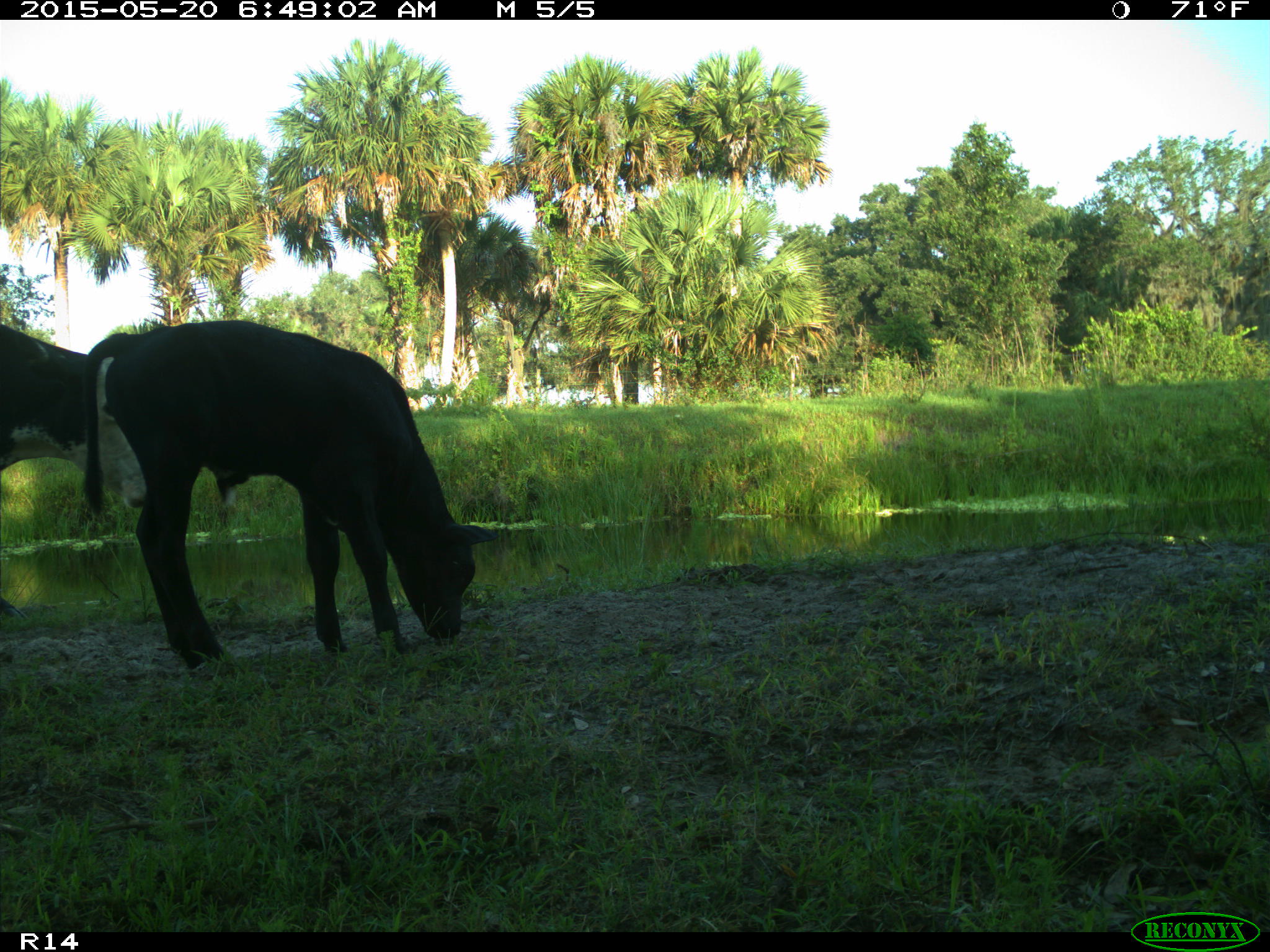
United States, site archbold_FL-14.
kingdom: Animalia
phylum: Chordata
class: Mammalia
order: Artiodactyla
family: Bovidae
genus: Bos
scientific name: Bos taurus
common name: domestic cow